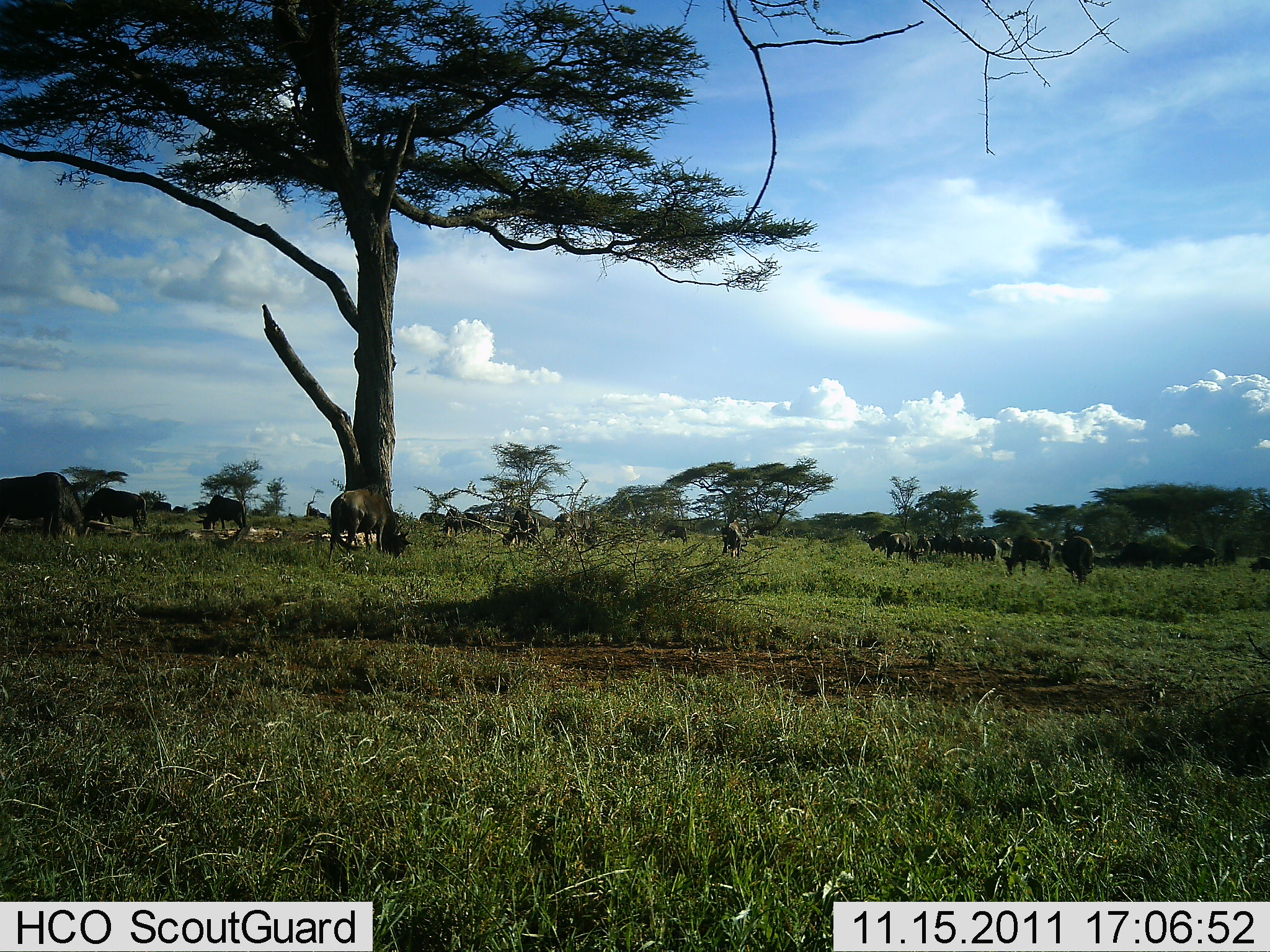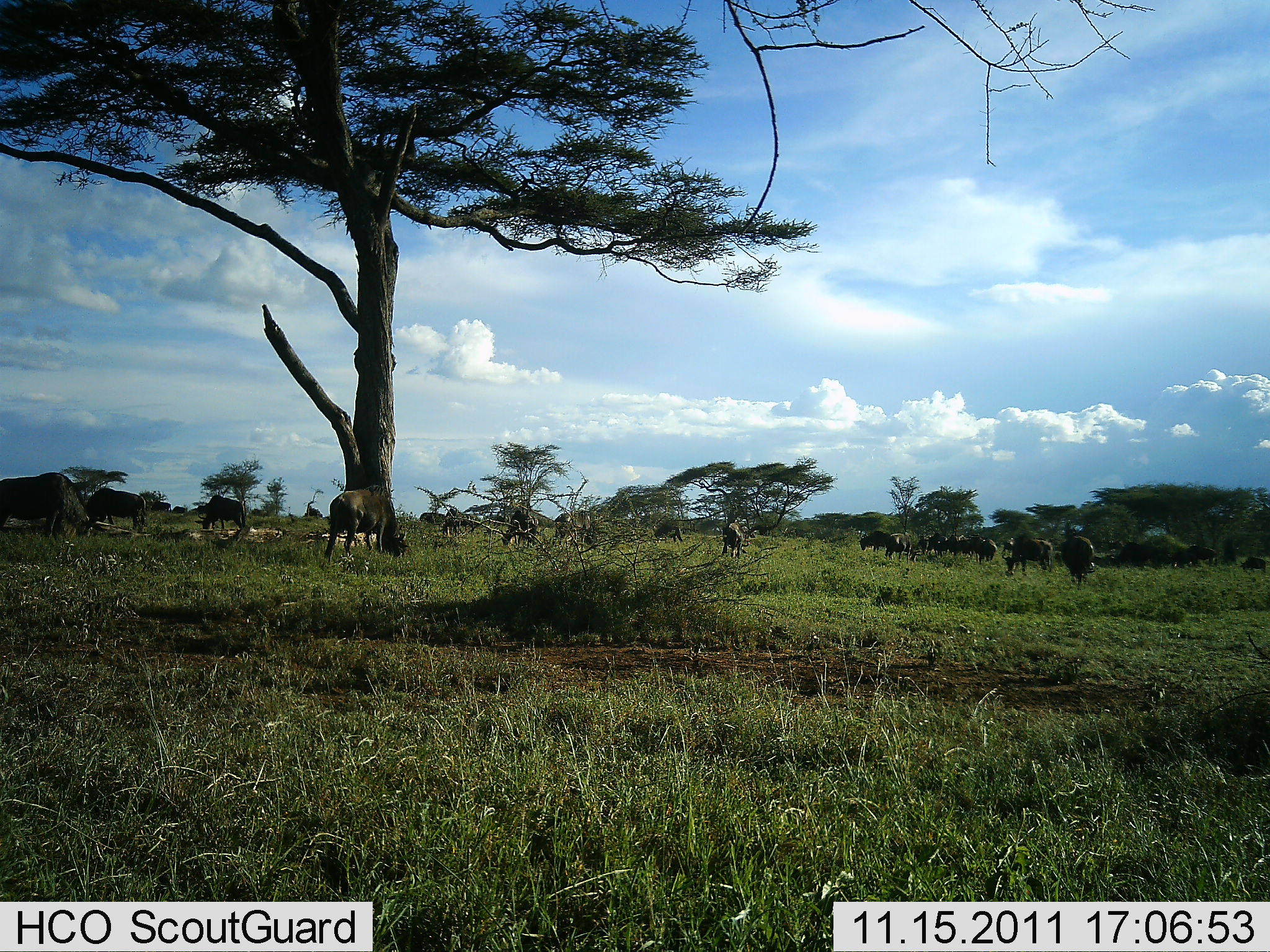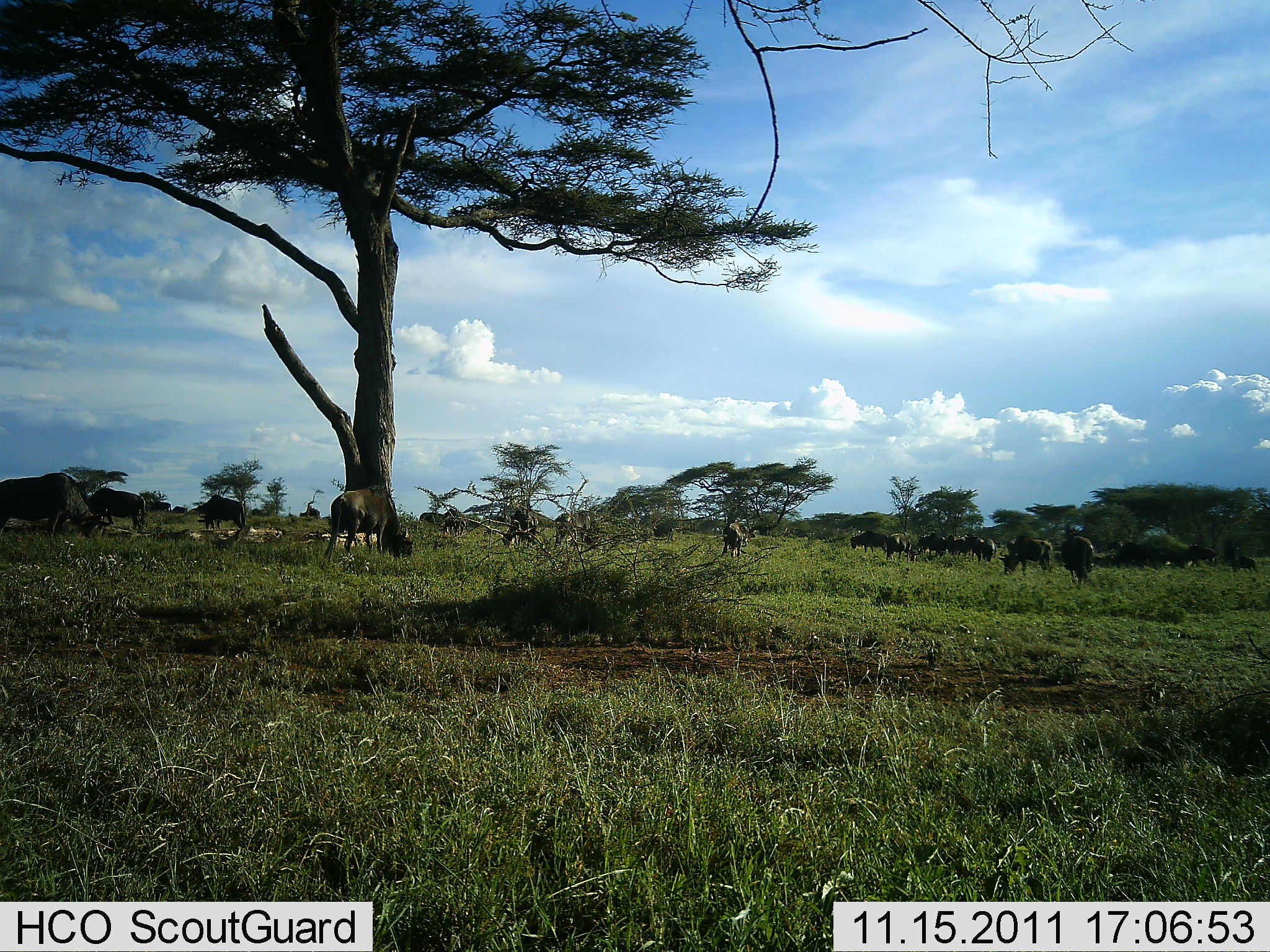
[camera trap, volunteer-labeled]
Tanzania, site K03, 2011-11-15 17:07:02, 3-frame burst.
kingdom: Animalia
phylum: Chordata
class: Mammalia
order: Artiodactyla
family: Bovidae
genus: Connochaetes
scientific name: Connochaetes taurinus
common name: blue wildebeest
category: wildebeest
Wildebeest (blue wildebeest) (Connochaetes taurinus), count 11-50. Behavior (volunteer vote fractions): standing 27%, resting 0%, moving 18%, interacting 0%. Young present (vote fraction): 0%. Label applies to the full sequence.